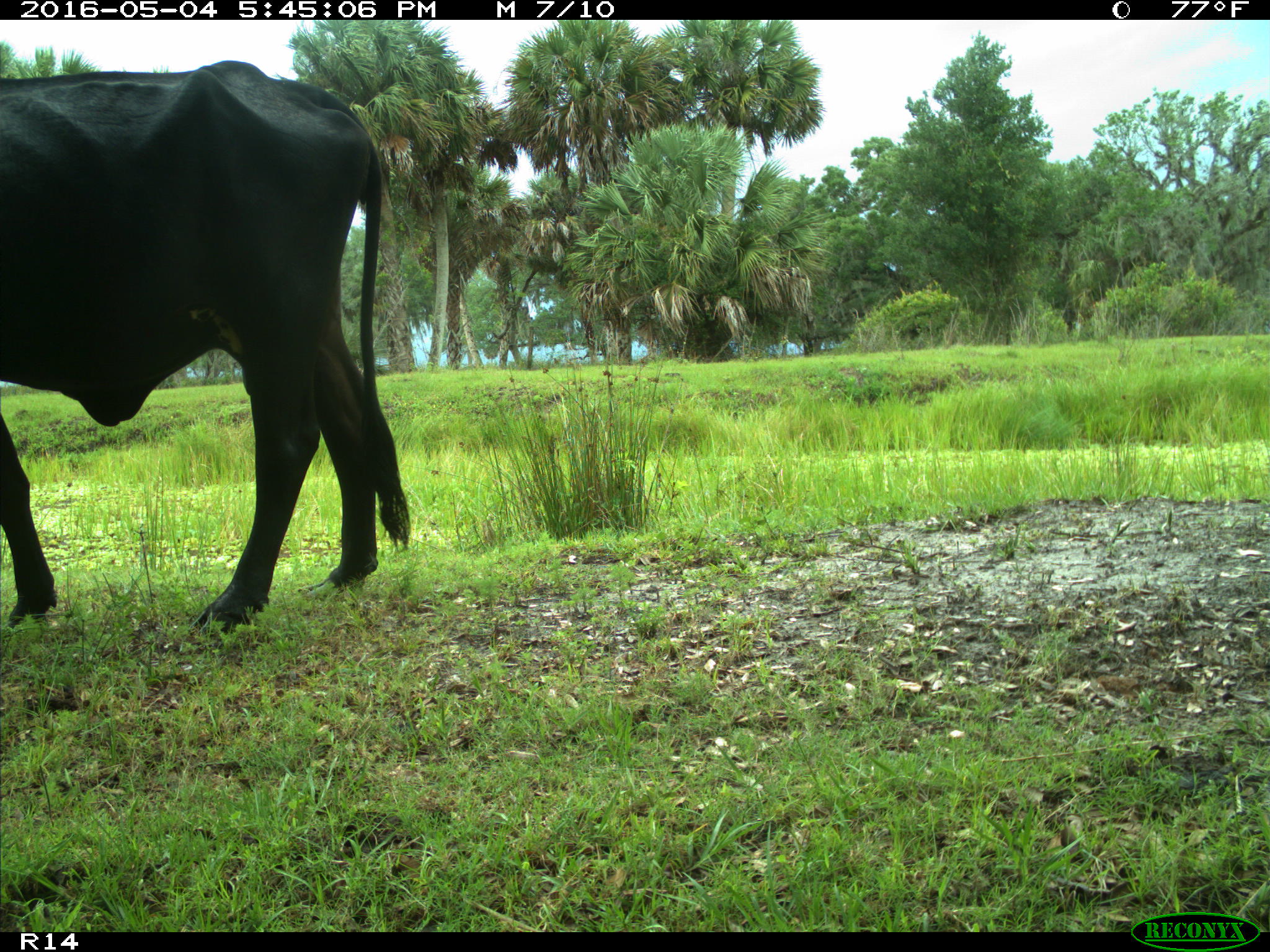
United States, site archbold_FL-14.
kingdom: Animalia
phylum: Chordata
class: Mammalia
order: Artiodactyla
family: Bovidae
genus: Bos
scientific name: Bos taurus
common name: domestic cow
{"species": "Bos taurus (domestic cow)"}